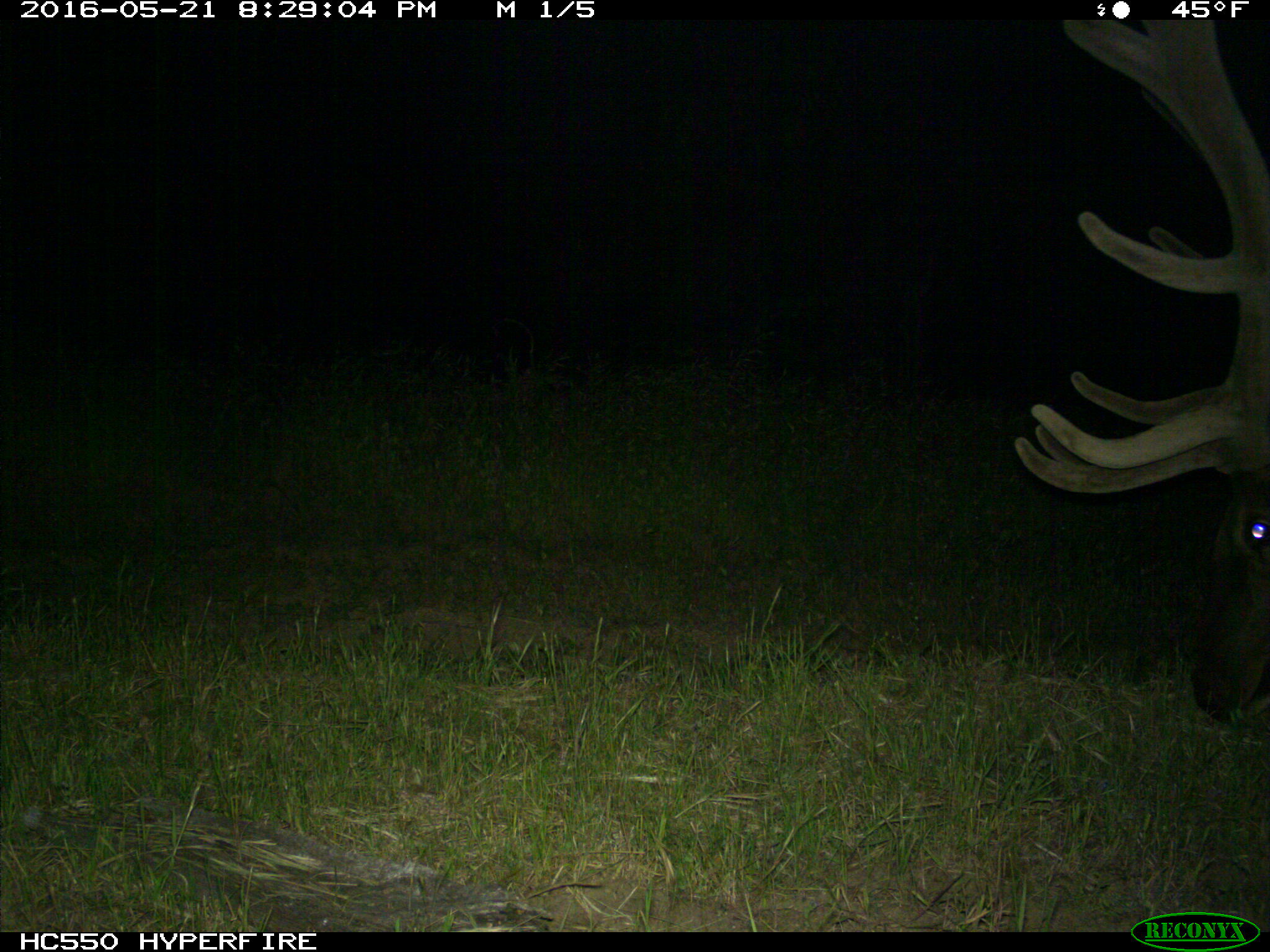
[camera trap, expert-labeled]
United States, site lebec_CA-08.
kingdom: Animalia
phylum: Chordata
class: Mammalia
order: Artiodactyla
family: Cervidae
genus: Cervus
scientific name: Cervus canadensis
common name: elk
Cervus canadensis (elk).